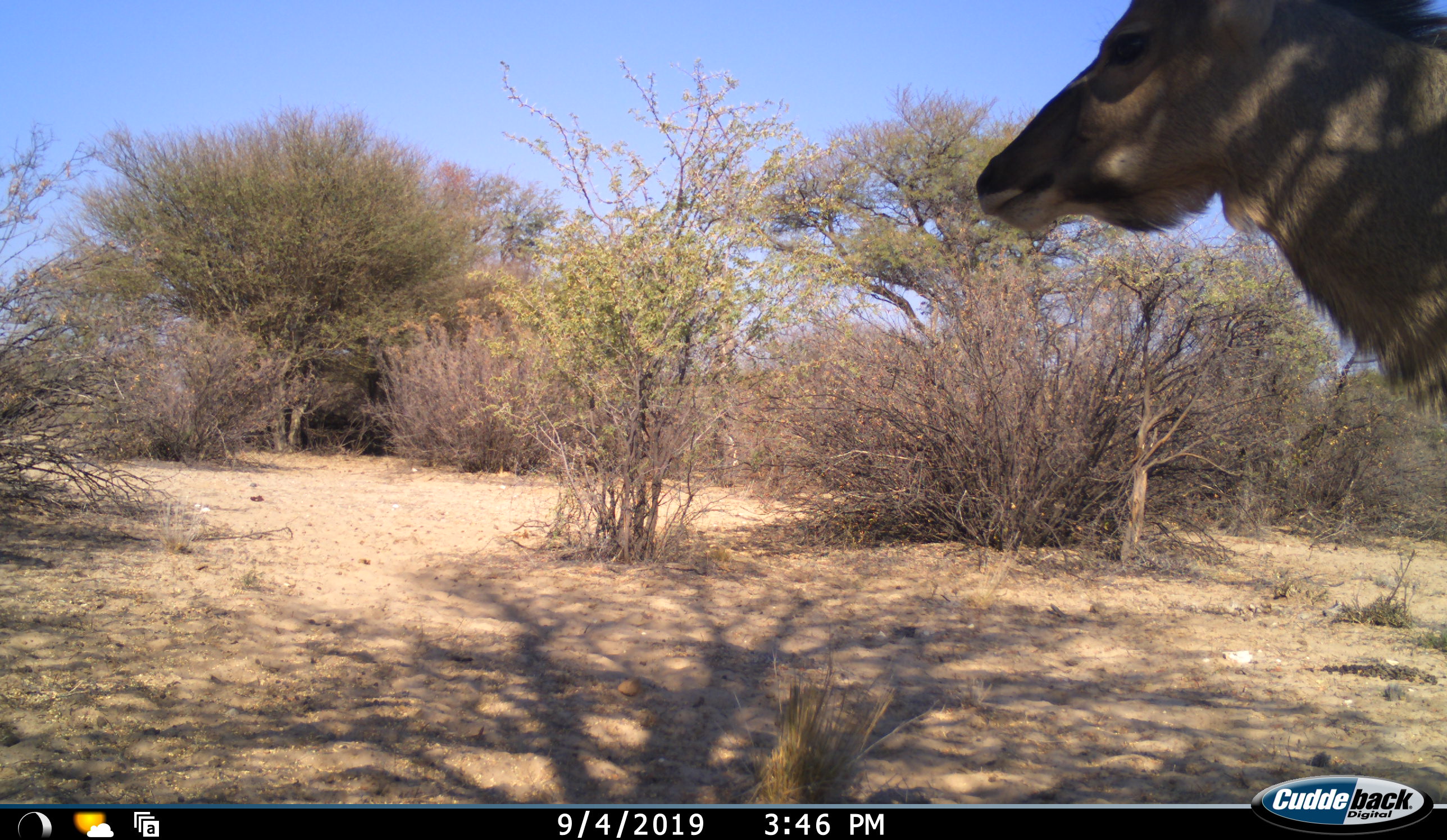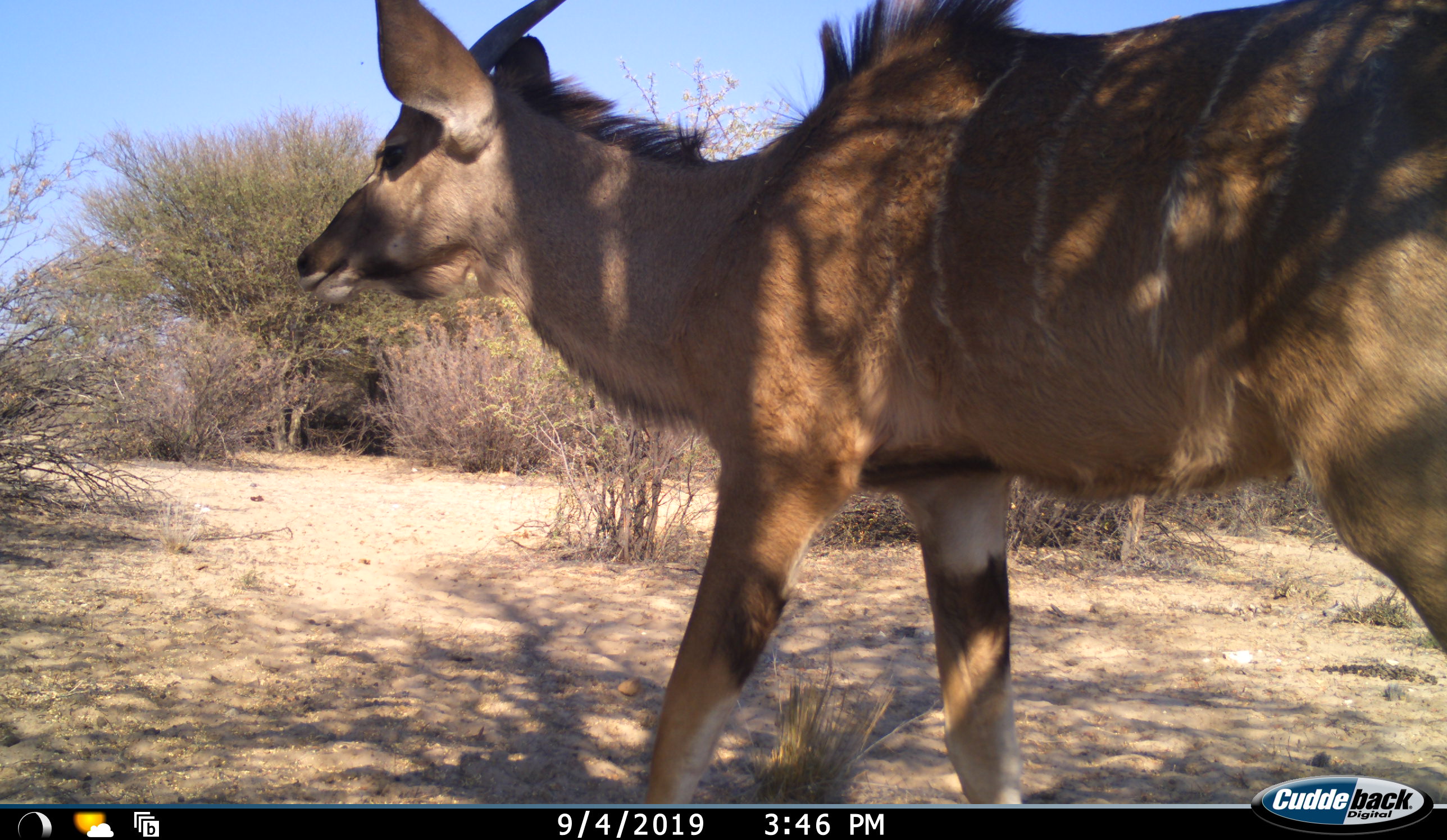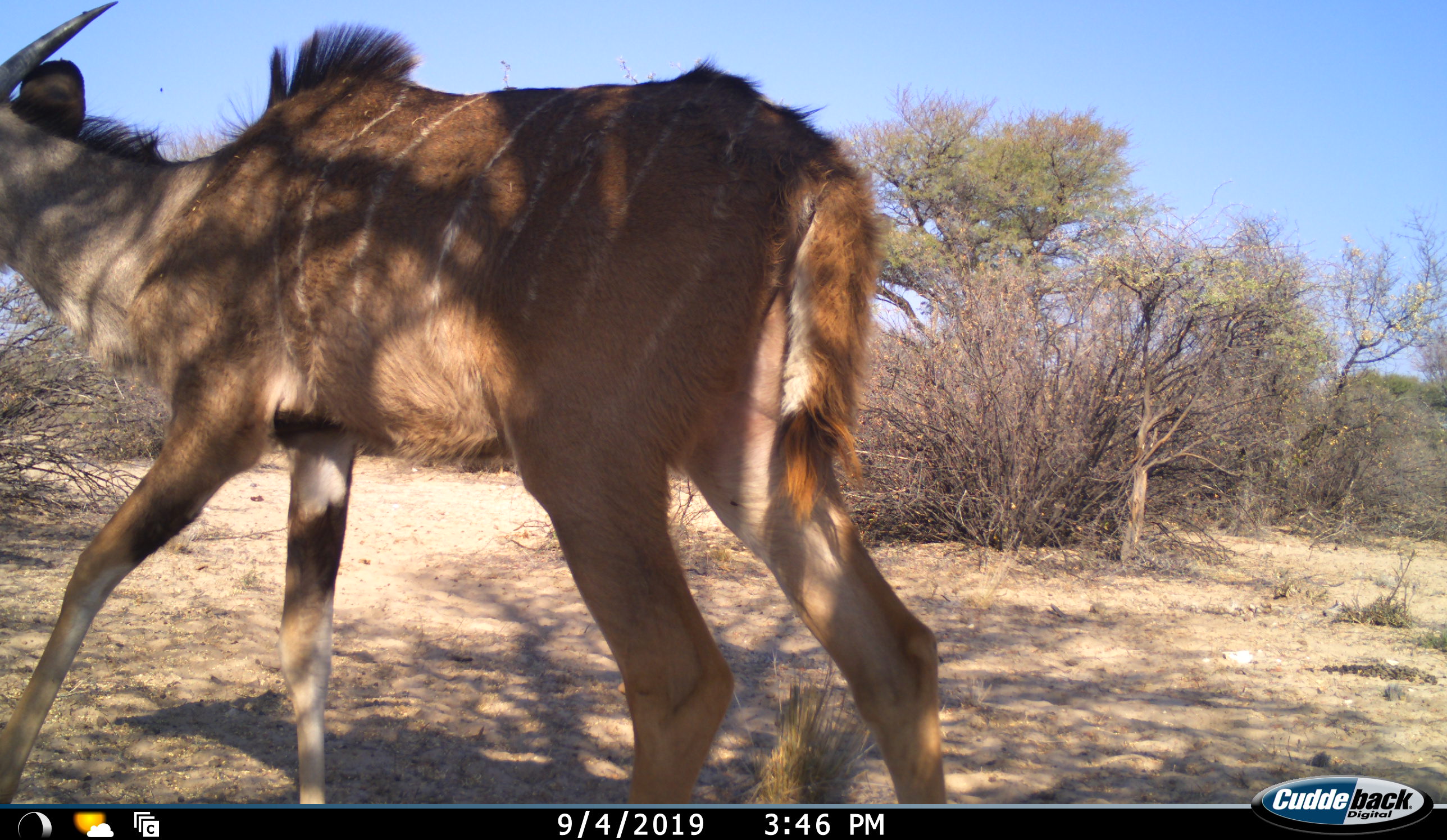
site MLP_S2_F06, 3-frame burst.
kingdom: Animalia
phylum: Chordata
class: Mammalia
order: Artiodactyla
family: Bovidae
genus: Tragelaphus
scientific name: Tragelaphus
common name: kudu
Kudu (Tragelaphus), count 1. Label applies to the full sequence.